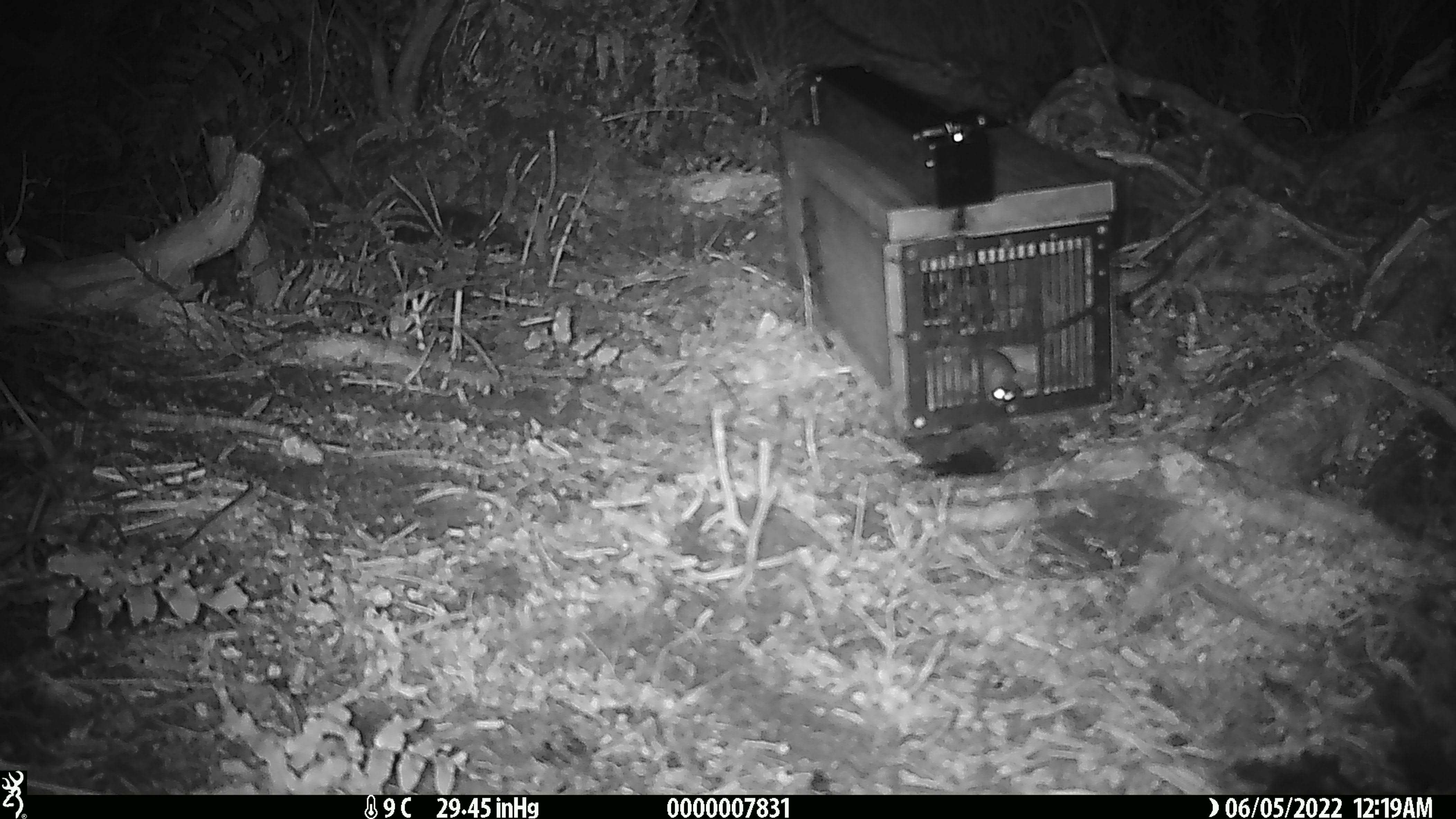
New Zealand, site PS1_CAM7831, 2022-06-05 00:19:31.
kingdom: Animalia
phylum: Chordata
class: Mammalia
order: Rodentia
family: Muridae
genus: Mus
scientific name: Mus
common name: mouse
Mouse (Mus).